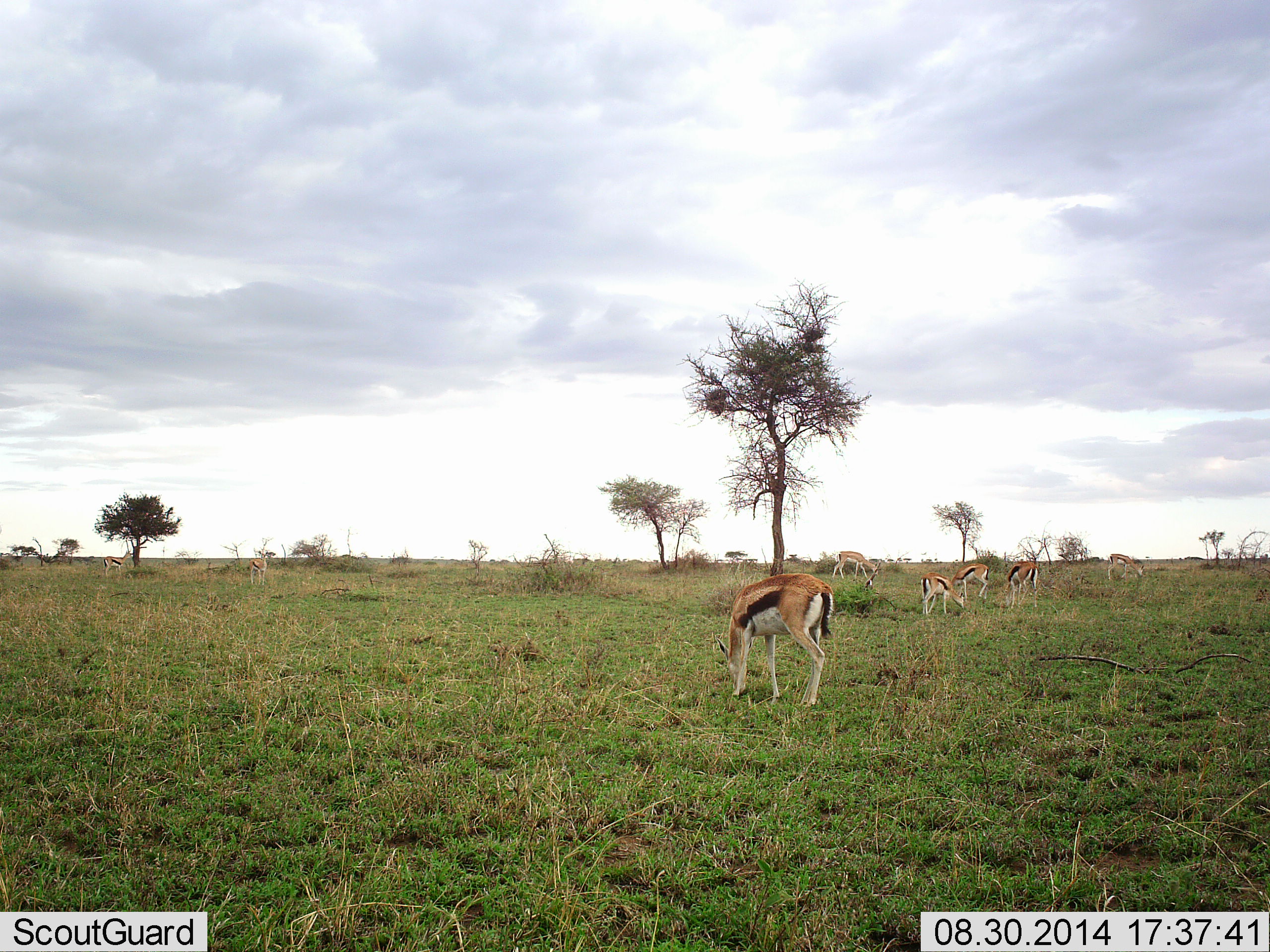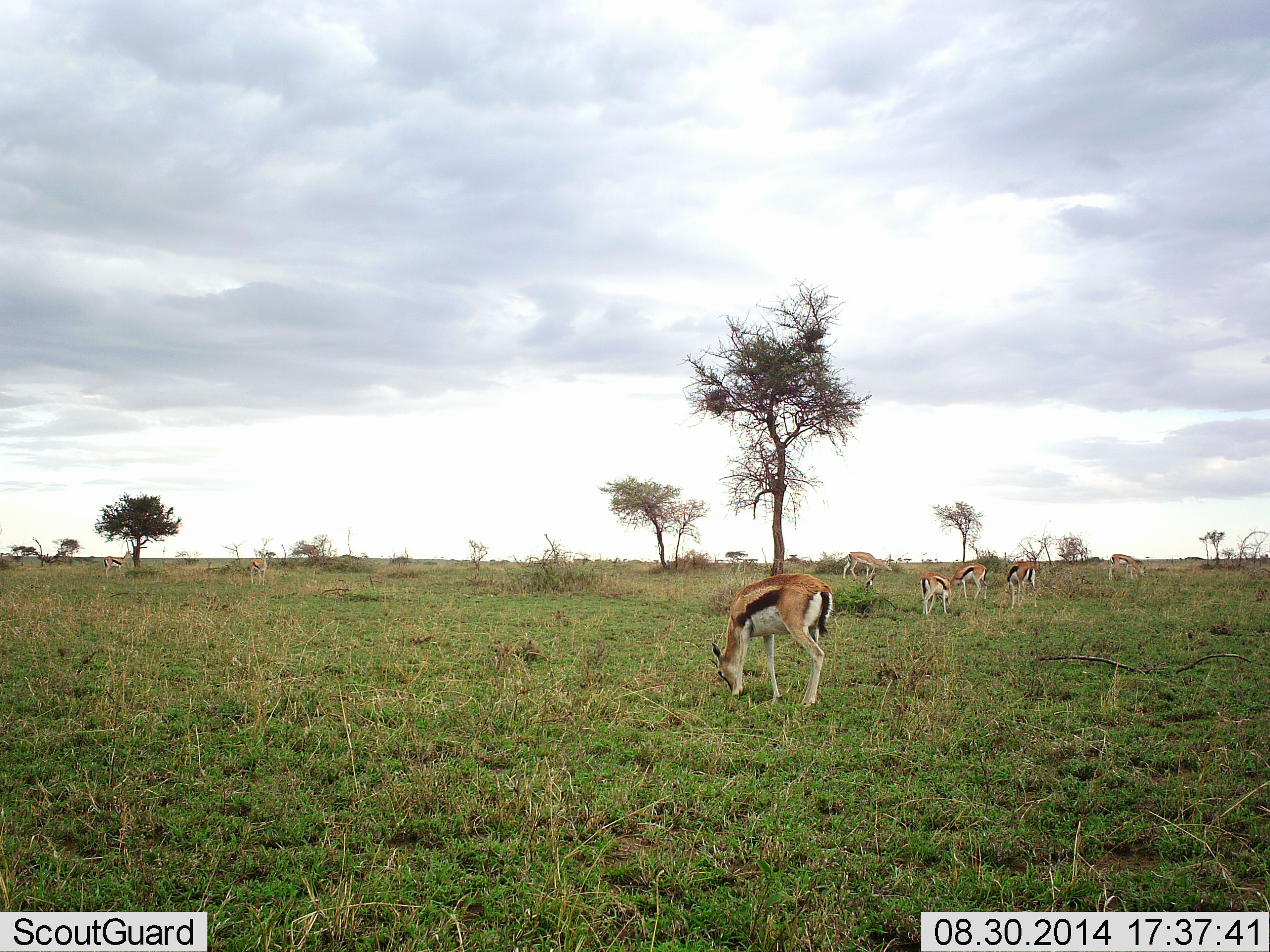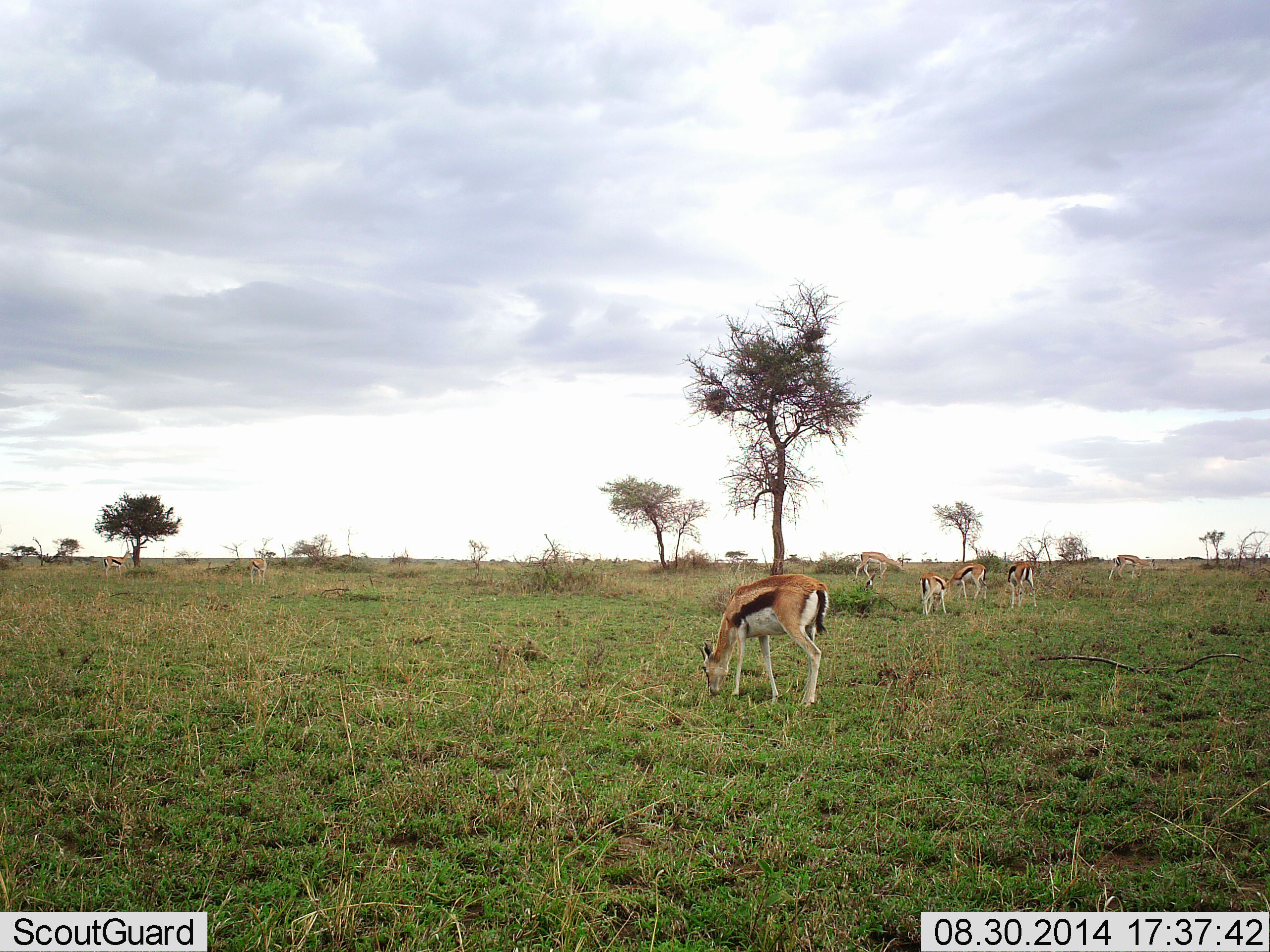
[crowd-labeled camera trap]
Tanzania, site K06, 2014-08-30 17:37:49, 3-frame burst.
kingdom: Animalia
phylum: Chordata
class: Mammalia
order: Artiodactyla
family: Bovidae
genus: Eudorcas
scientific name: Eudorcas thomsonii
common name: thomson's gazelle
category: gazellethomsons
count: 8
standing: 33%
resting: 0%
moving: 17%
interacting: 0%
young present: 0%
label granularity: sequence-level